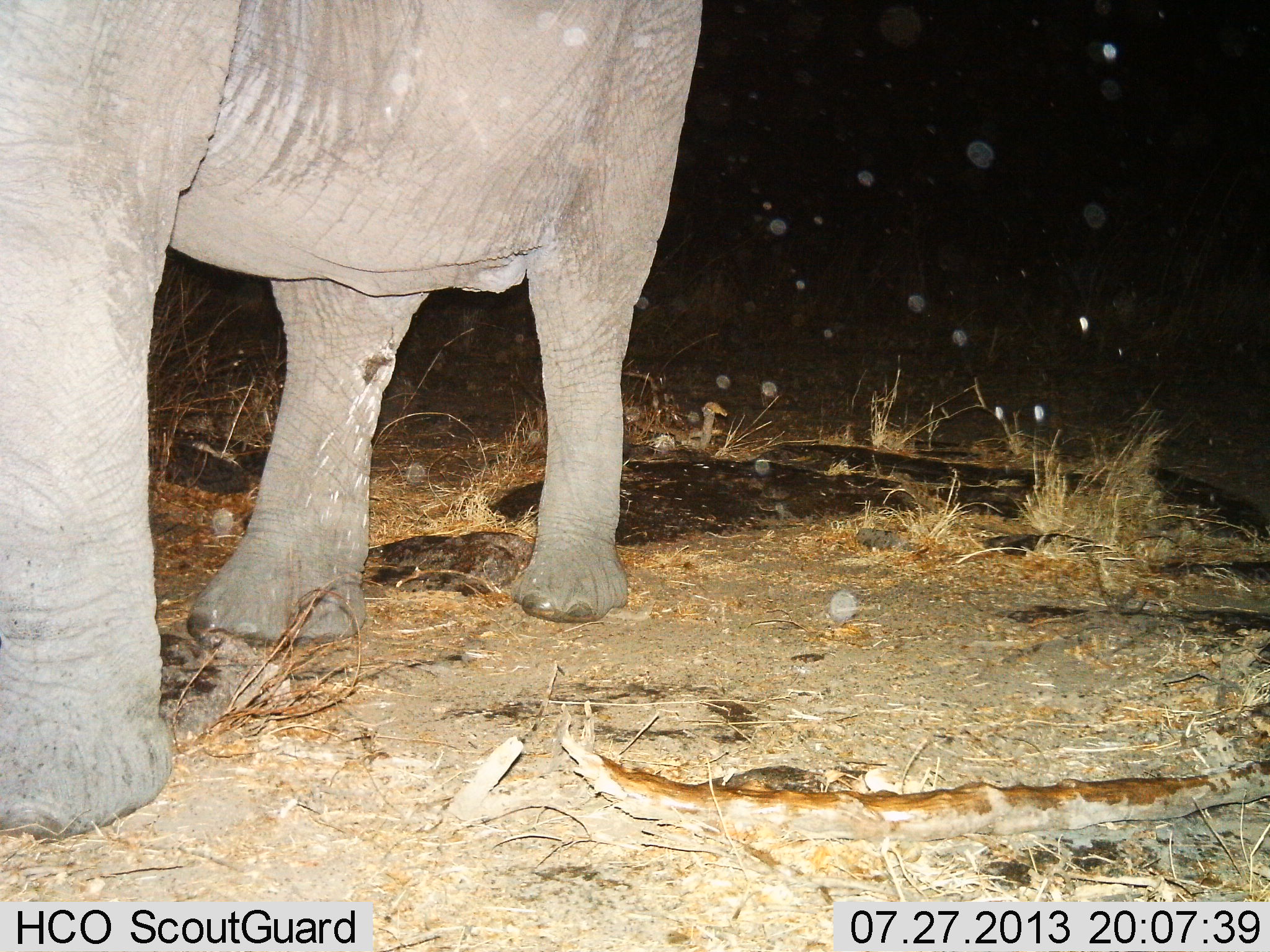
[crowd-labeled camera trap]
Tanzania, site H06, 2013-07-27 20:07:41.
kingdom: Animalia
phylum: Chordata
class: Mammalia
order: Proboscidea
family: Elephantidae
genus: Loxodonta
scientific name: Loxodonta africana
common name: african bush elephant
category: elephant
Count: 1.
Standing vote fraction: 69%.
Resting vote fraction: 0%.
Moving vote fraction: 31%.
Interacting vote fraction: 0%.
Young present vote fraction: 3%.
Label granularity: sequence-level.